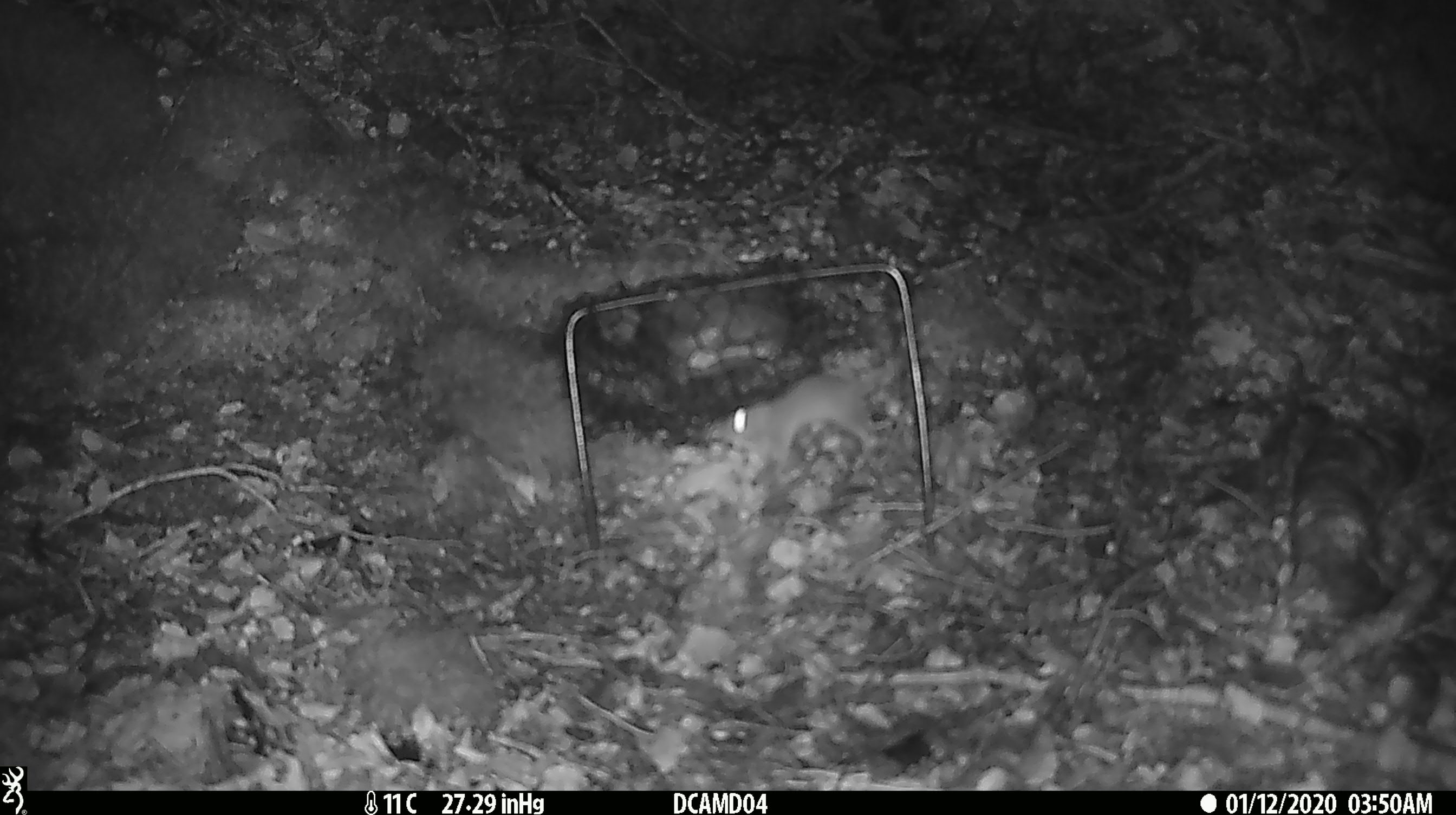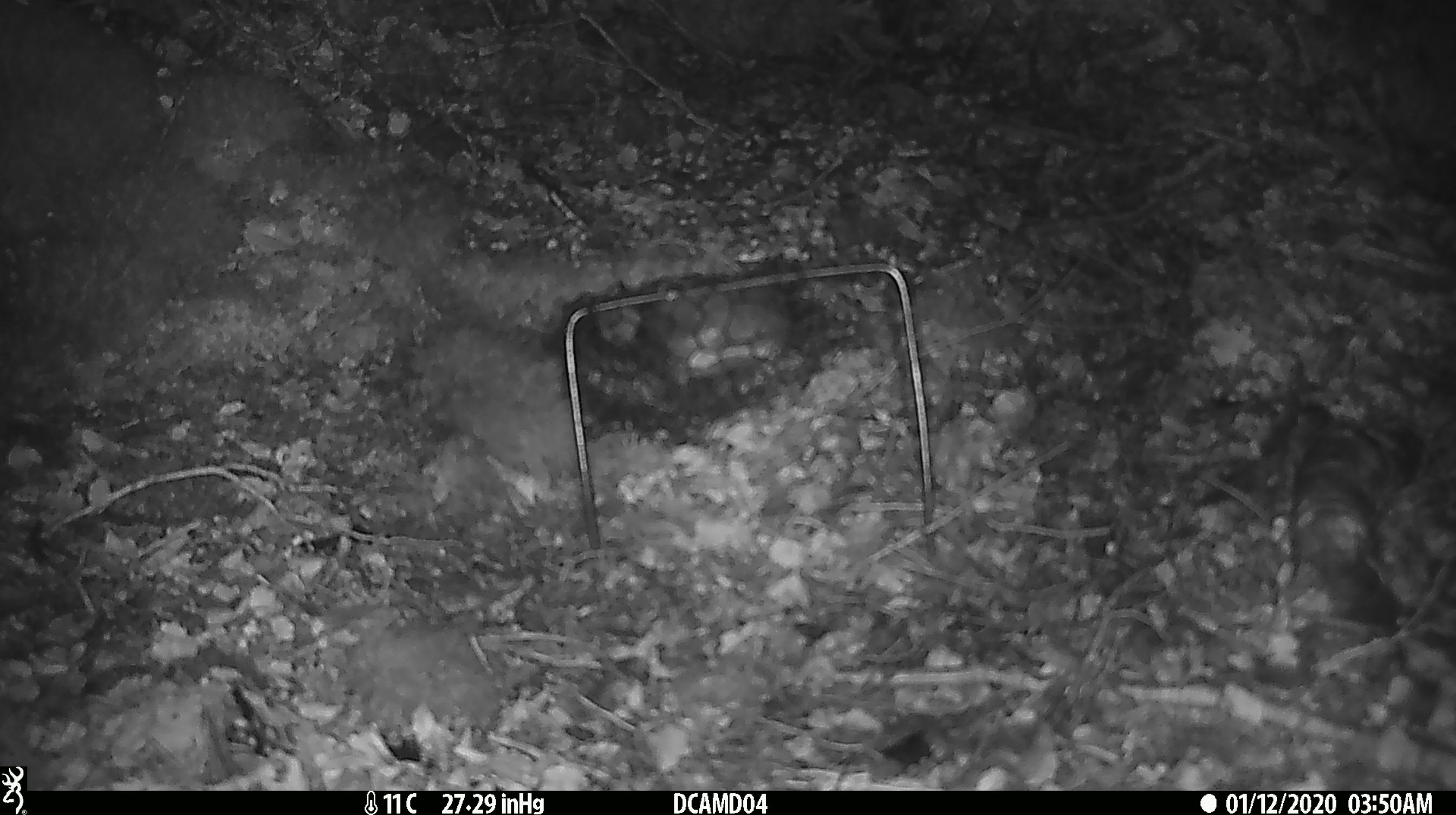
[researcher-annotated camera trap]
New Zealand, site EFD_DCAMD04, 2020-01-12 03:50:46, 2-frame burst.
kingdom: Animalia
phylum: Chordata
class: Mammalia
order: Rodentia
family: Muridae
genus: Rattus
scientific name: Rattus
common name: rat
Rat (Rattus).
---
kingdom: Animalia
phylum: Chordata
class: Mammalia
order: Rodentia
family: Muridae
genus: Mus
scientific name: Mus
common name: mouse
Mouse (Mus).